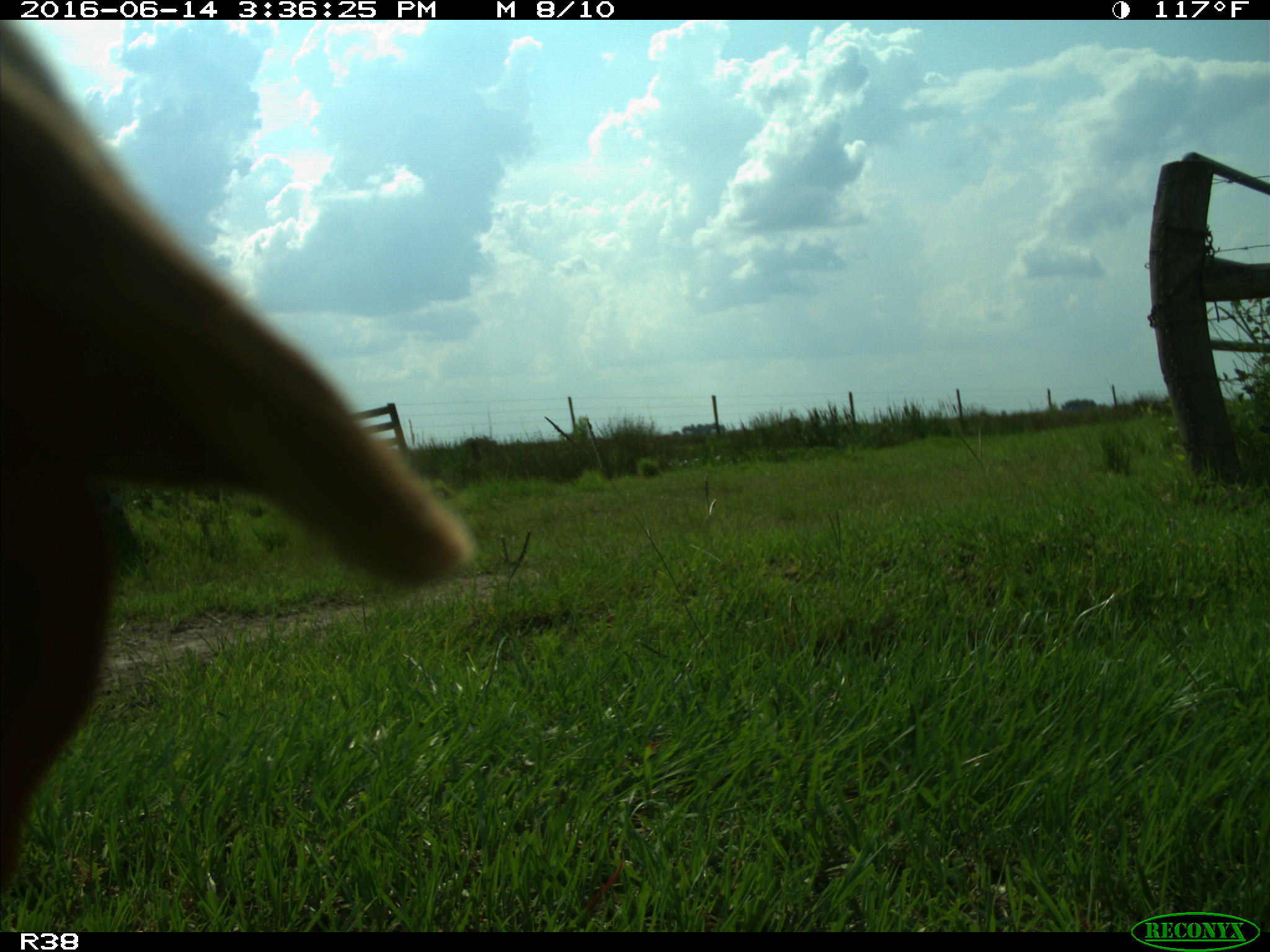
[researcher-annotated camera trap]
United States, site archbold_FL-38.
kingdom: Animalia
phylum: Chordata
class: Mammalia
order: Artiodactyla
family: Bovidae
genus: Bos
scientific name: Bos taurus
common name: domestic cow